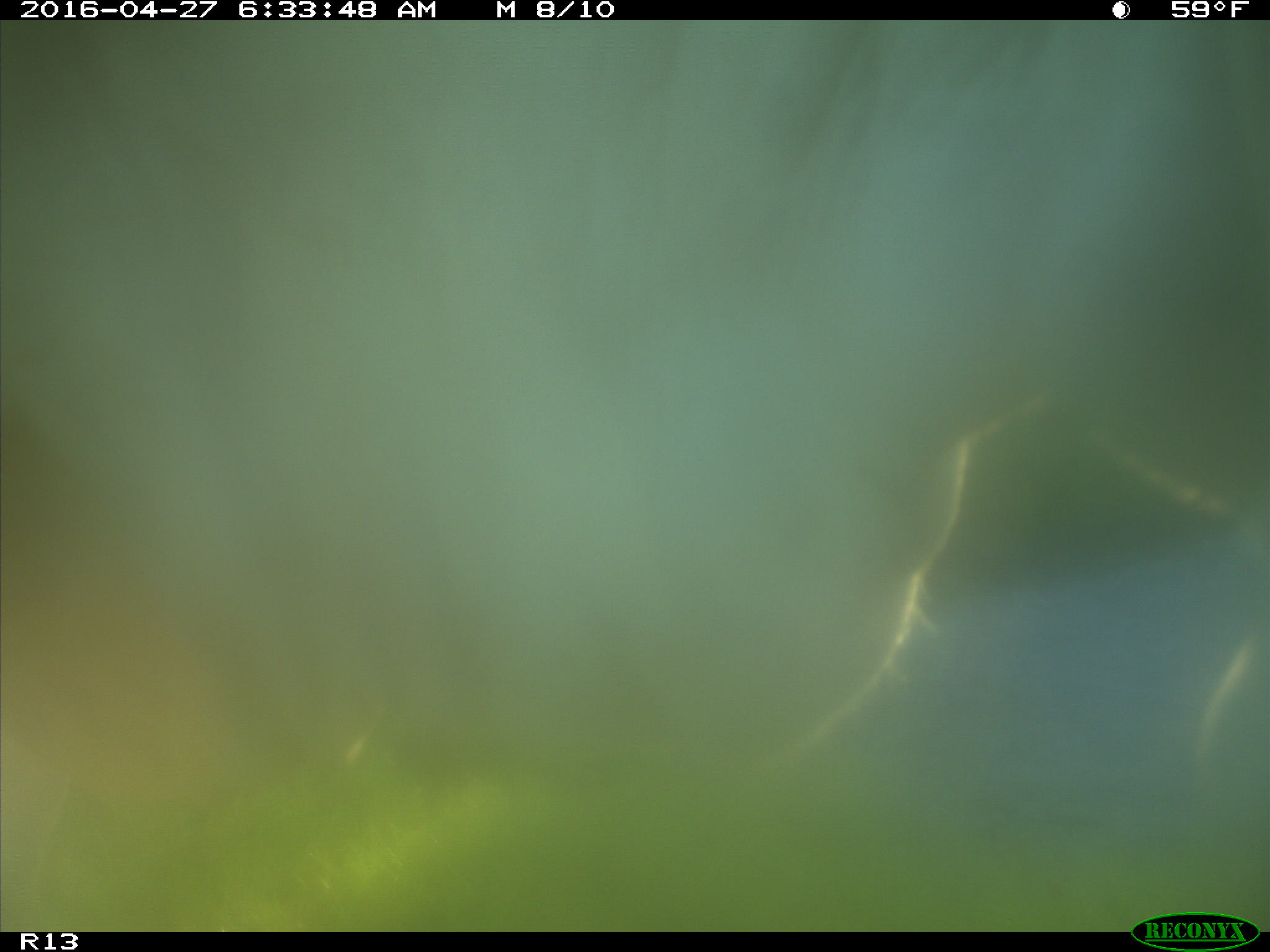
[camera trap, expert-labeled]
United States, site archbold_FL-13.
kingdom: Animalia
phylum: Chordata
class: Mammalia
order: Artiodactyla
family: Bovidae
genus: Bos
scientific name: Bos taurus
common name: domestic cow